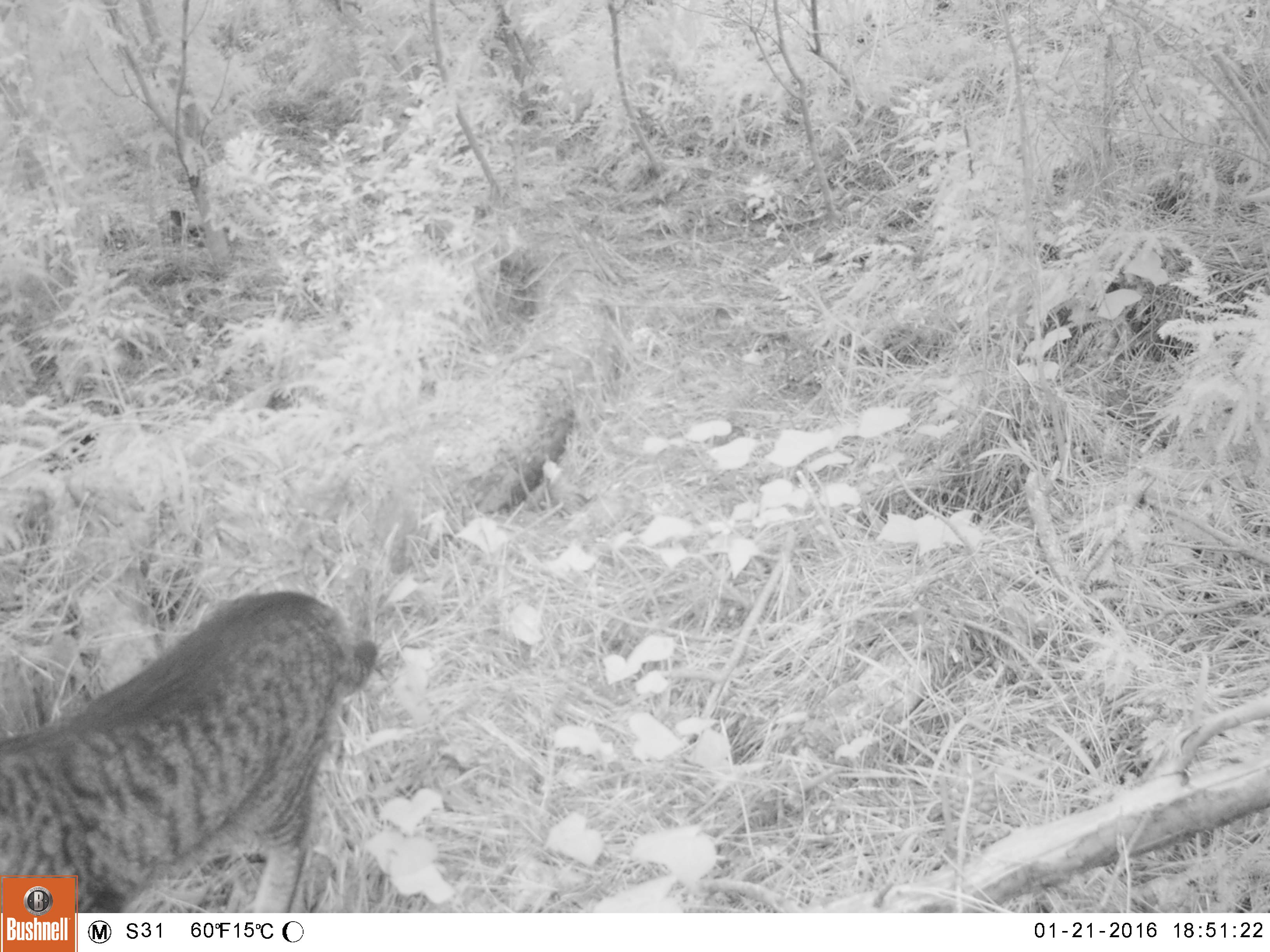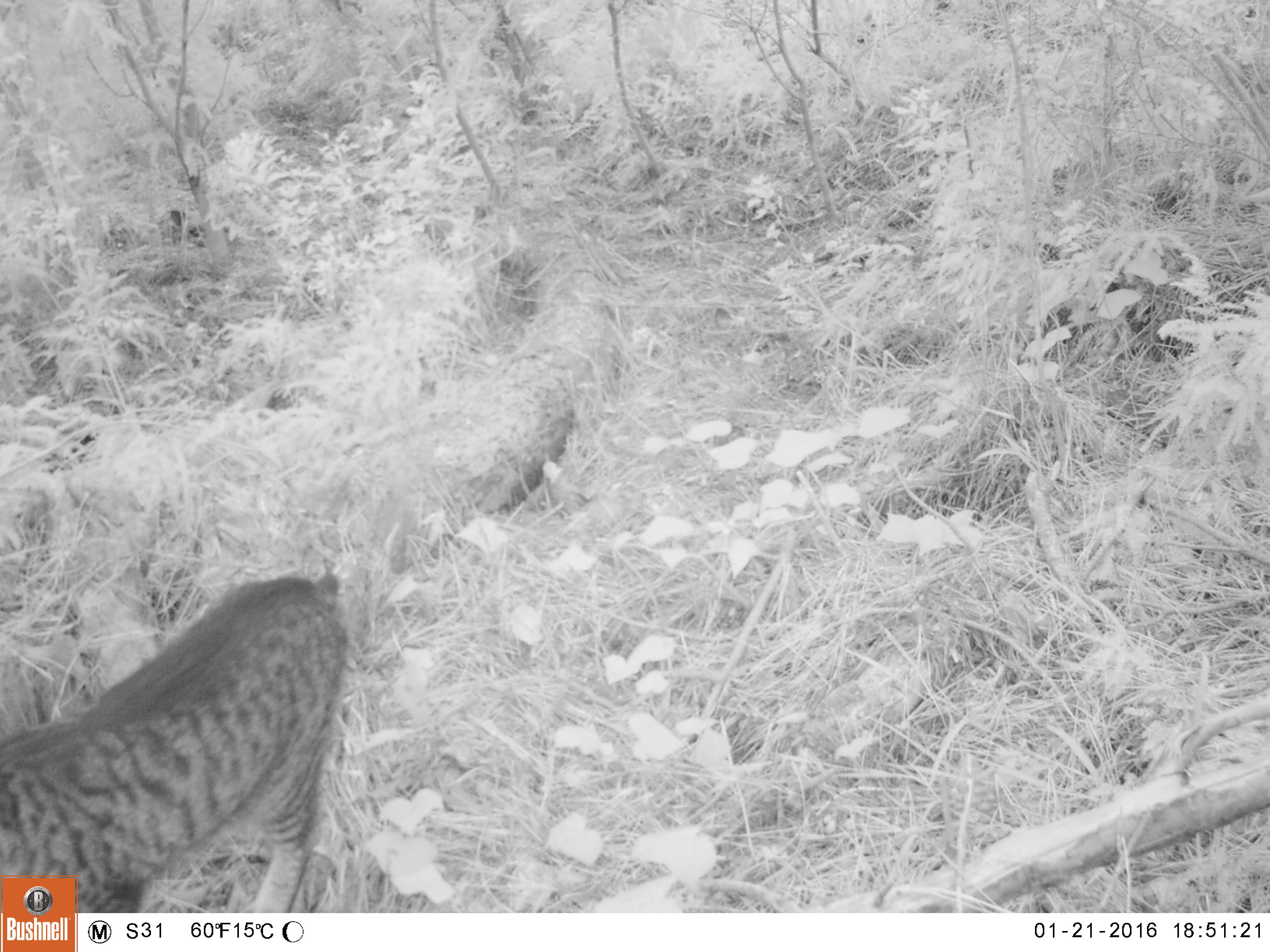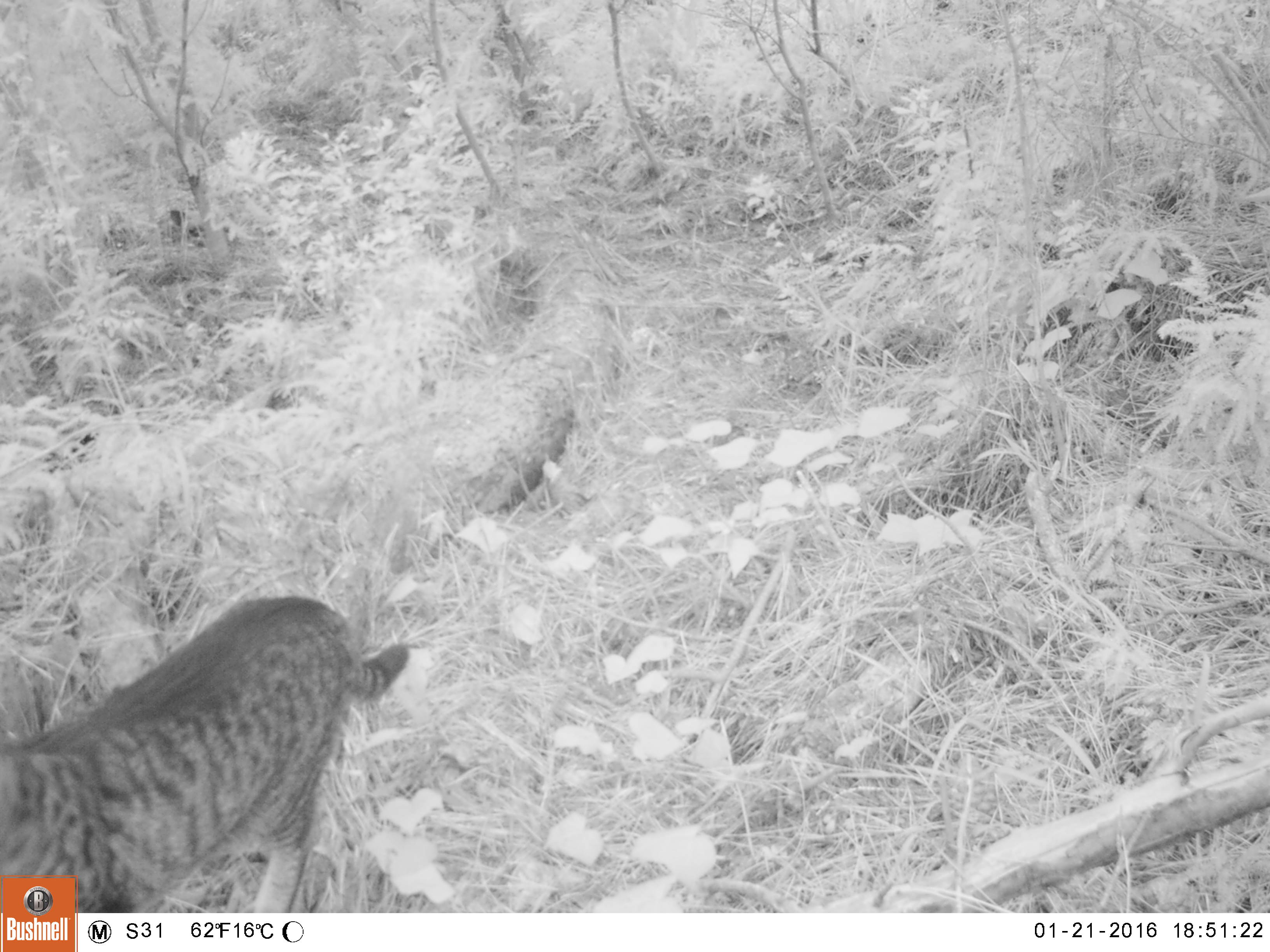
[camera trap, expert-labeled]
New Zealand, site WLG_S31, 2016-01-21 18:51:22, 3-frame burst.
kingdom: Animalia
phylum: Chordata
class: Mammalia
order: Carnivora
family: Felidae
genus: Felis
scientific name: Felis catus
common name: domestic cat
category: cat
Cat (domestic cat) (Felis catus).